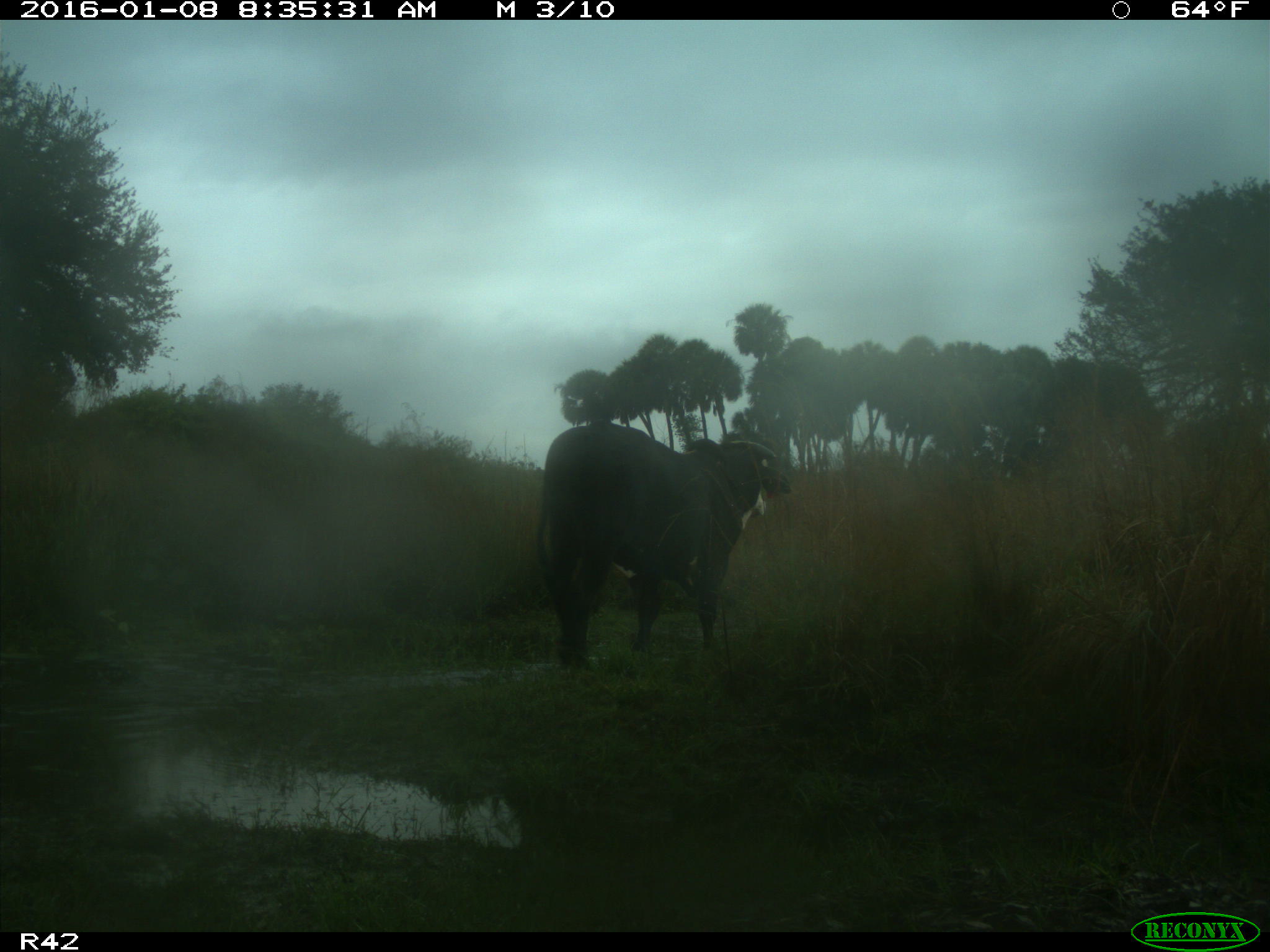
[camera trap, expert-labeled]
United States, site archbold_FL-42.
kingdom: Animalia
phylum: Chordata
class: Mammalia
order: Artiodactyla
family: Bovidae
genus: Bos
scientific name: Bos taurus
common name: domestic cow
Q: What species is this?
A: Bos taurus (domestic cow).